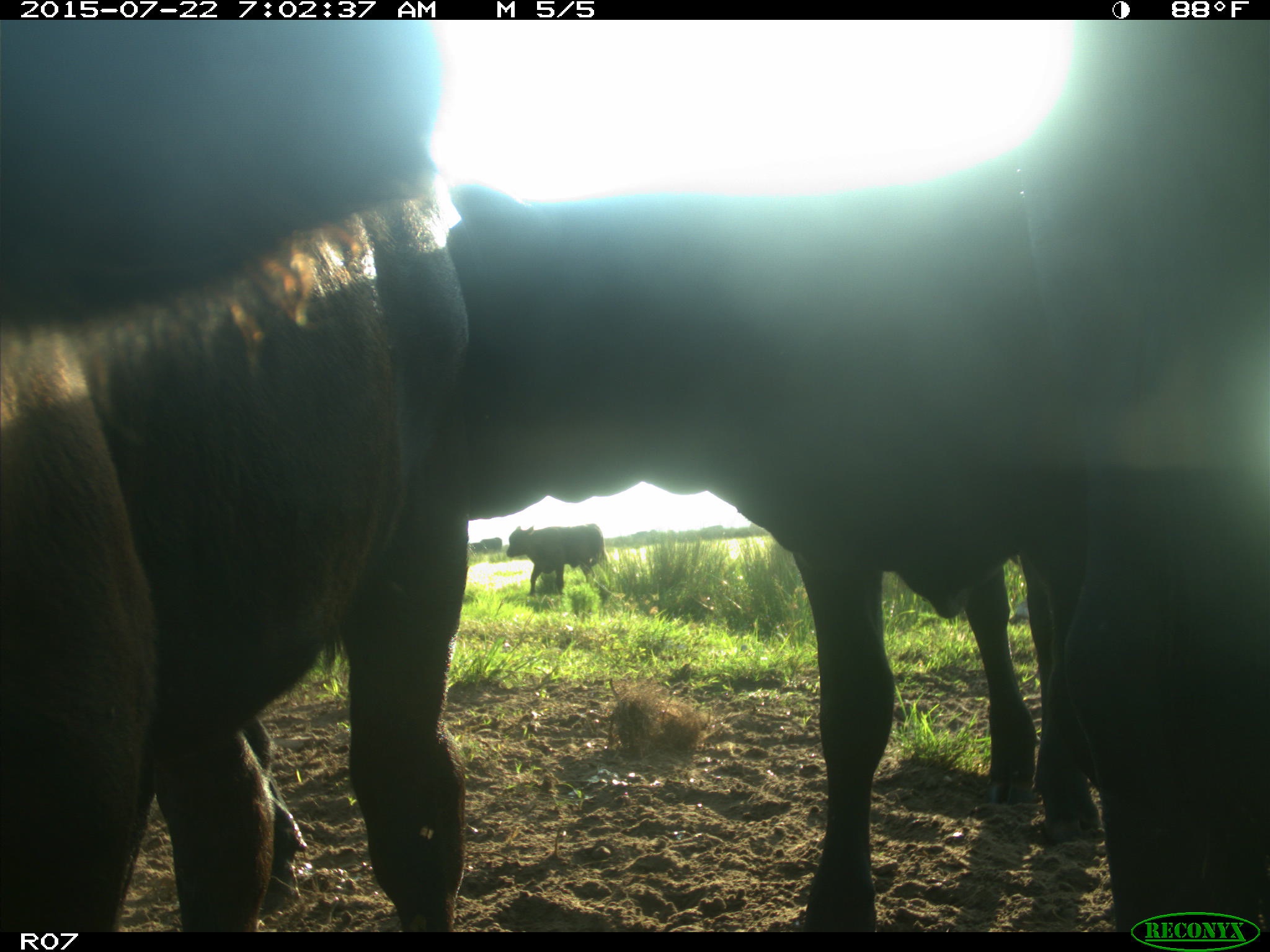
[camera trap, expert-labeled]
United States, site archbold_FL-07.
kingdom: Animalia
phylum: Chordata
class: Mammalia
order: Artiodactyla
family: Suidae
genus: Sus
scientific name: Sus scrofa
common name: wild boar